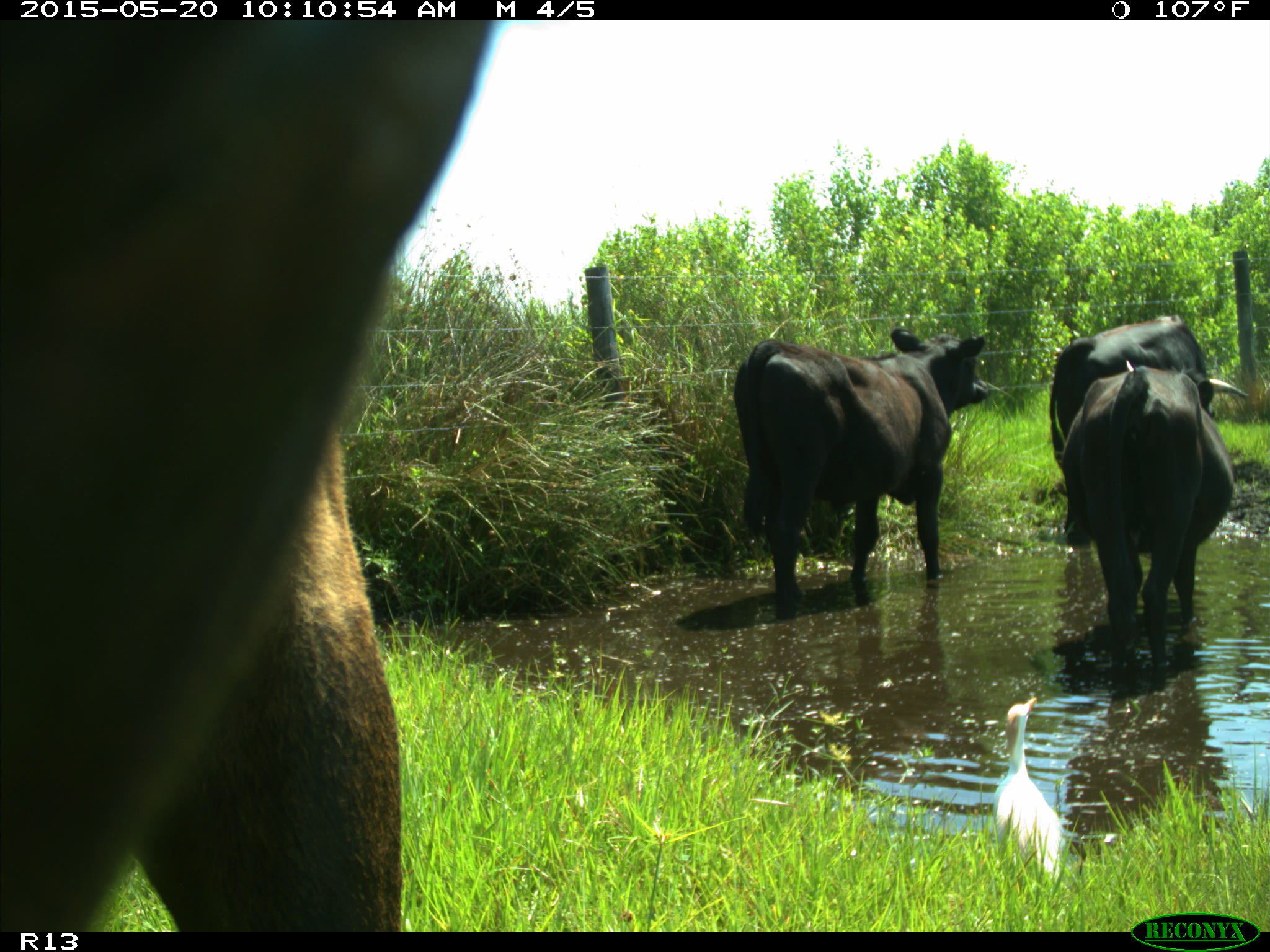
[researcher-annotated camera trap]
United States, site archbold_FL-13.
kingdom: Animalia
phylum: Chordata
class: Mammalia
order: Artiodactyla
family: Bovidae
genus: Bos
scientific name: Bos taurus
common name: domestic cow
Bos taurus (domestic cow).